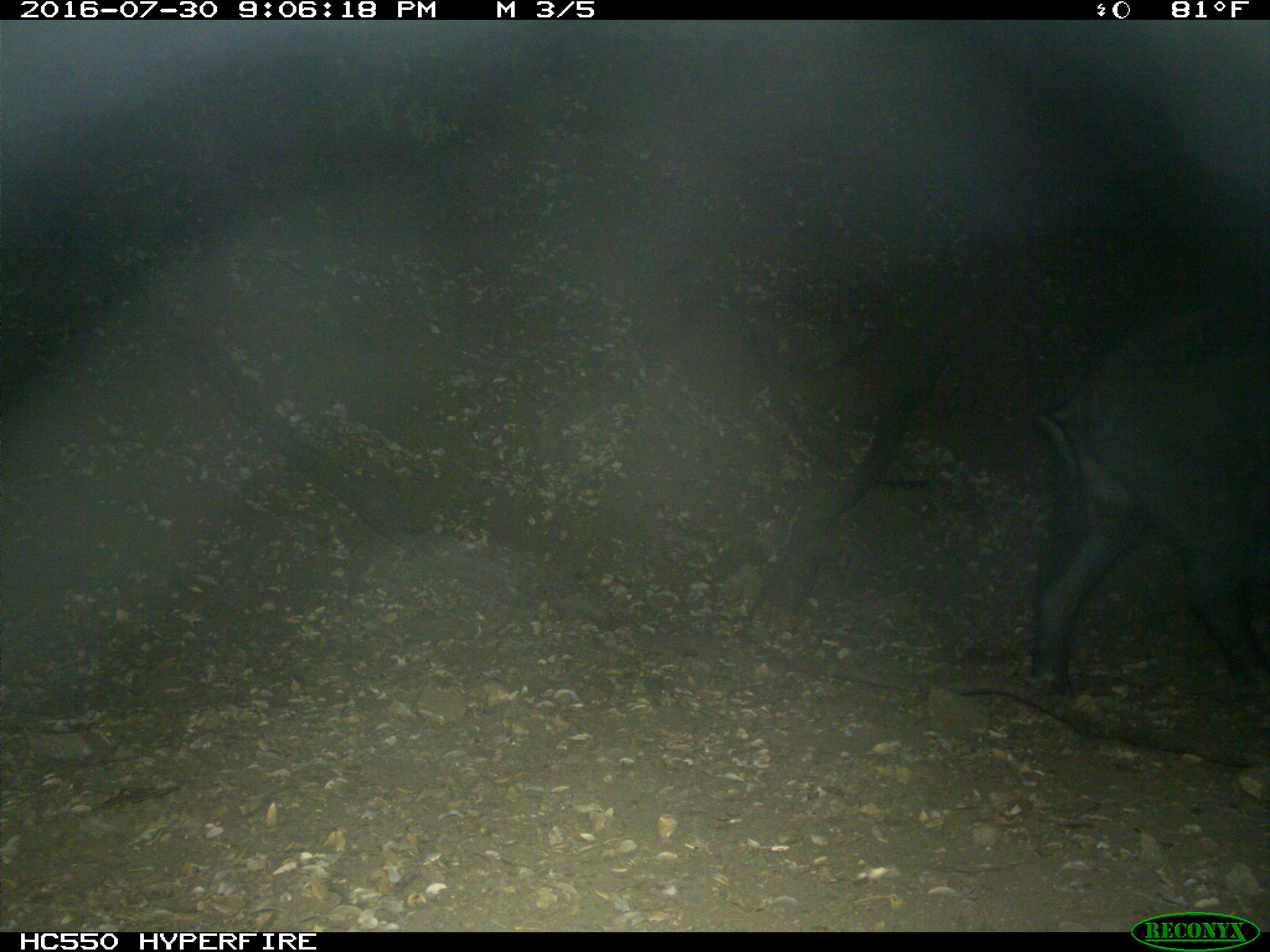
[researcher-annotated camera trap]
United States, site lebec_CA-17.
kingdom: Animalia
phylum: Chordata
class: Mammalia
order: Artiodactyla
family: Suidae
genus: Sus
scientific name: Sus scrofa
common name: wild boar